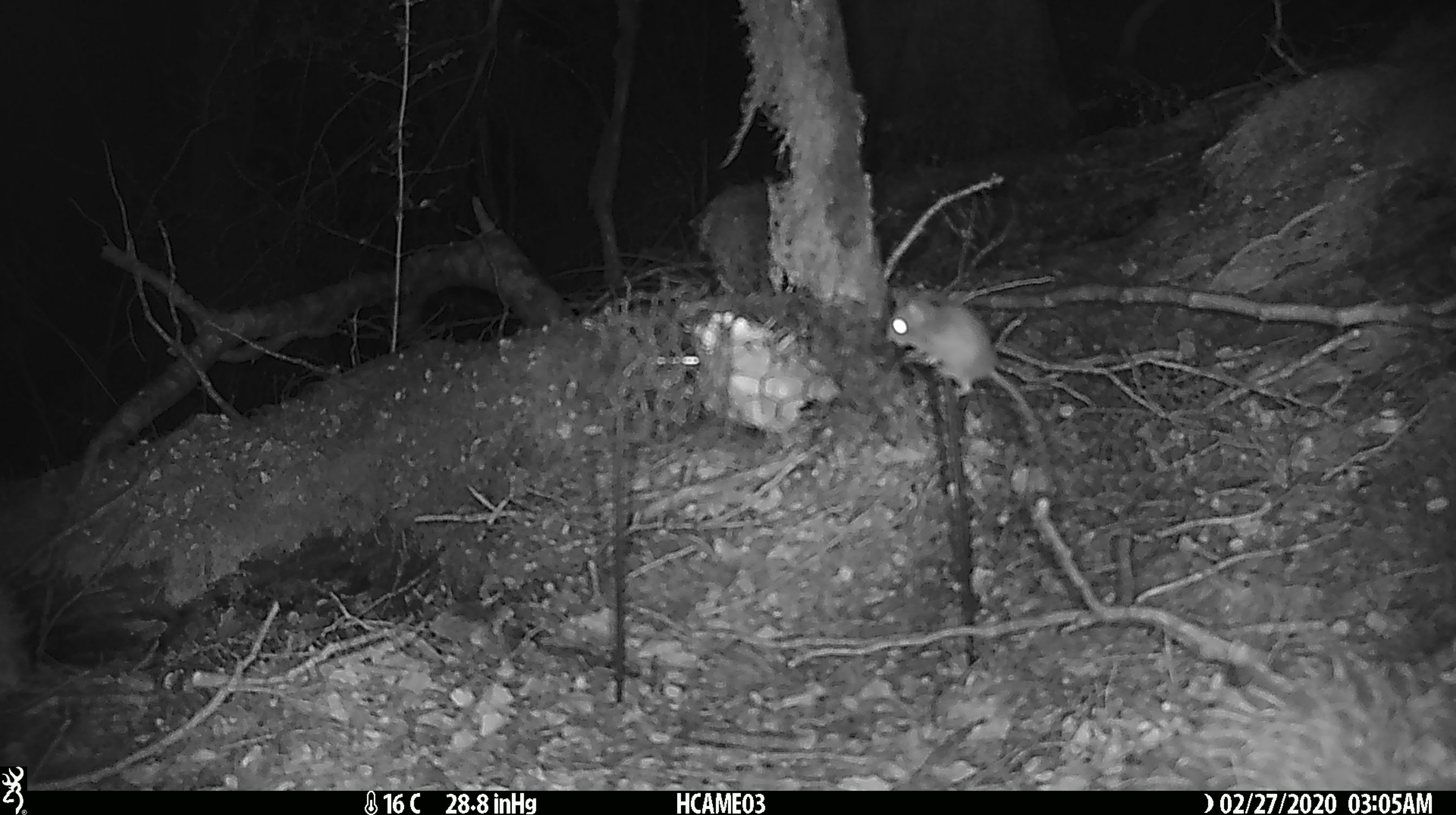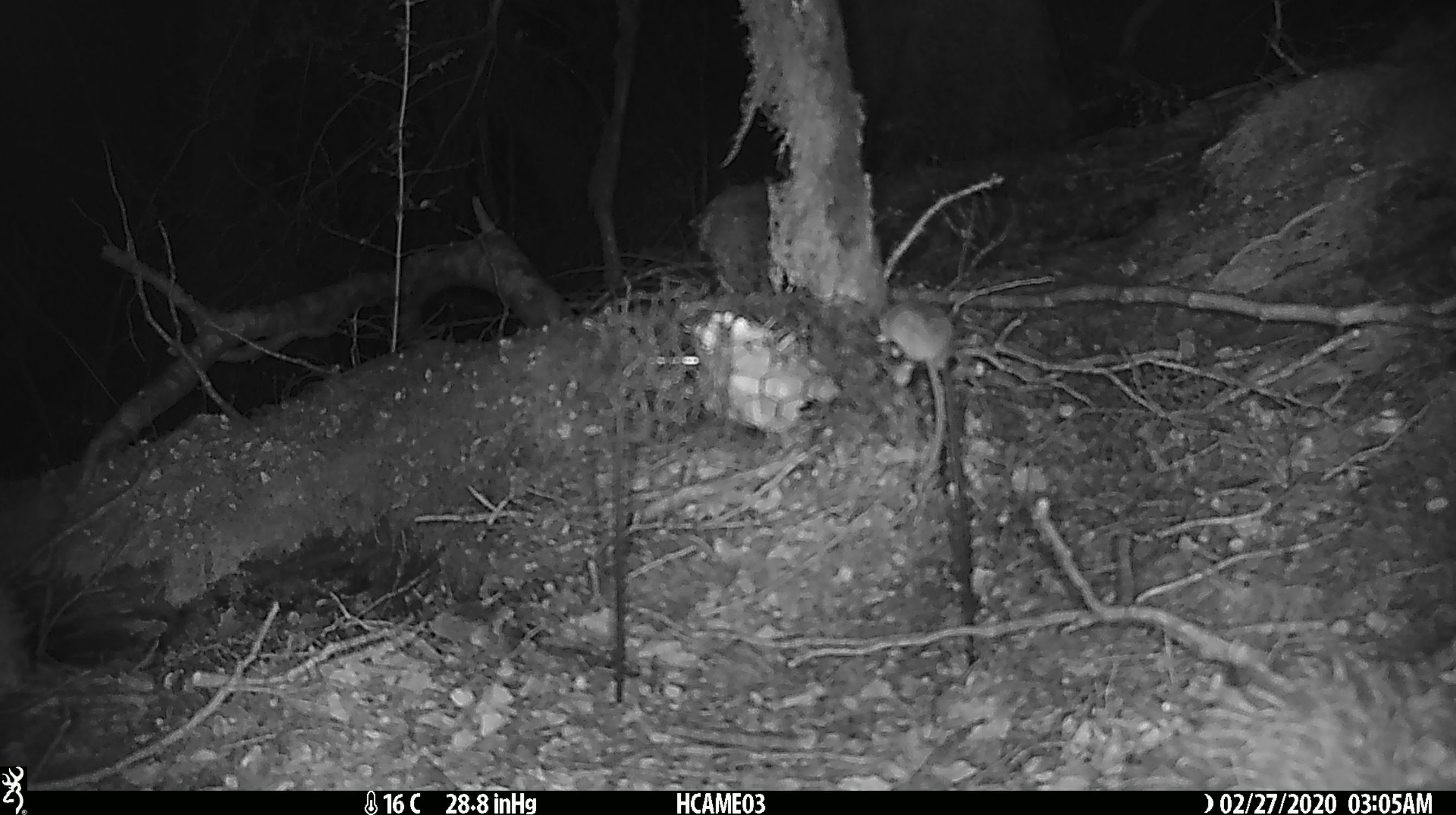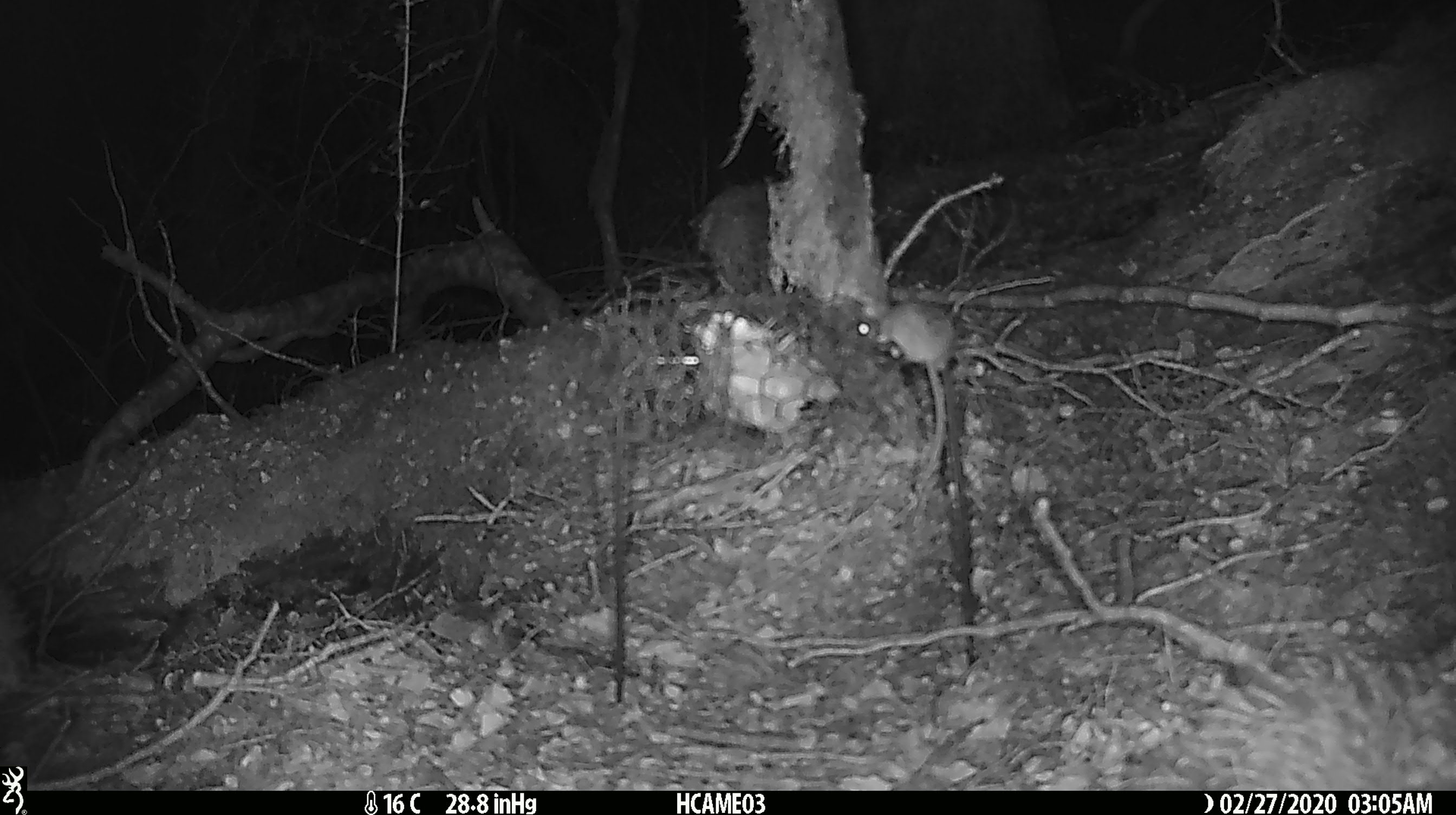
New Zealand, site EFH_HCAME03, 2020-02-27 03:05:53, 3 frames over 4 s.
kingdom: Animalia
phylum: Chordata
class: Mammalia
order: Rodentia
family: Muridae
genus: Mus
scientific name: Mus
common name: mouse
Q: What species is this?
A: Mouse (Mus).